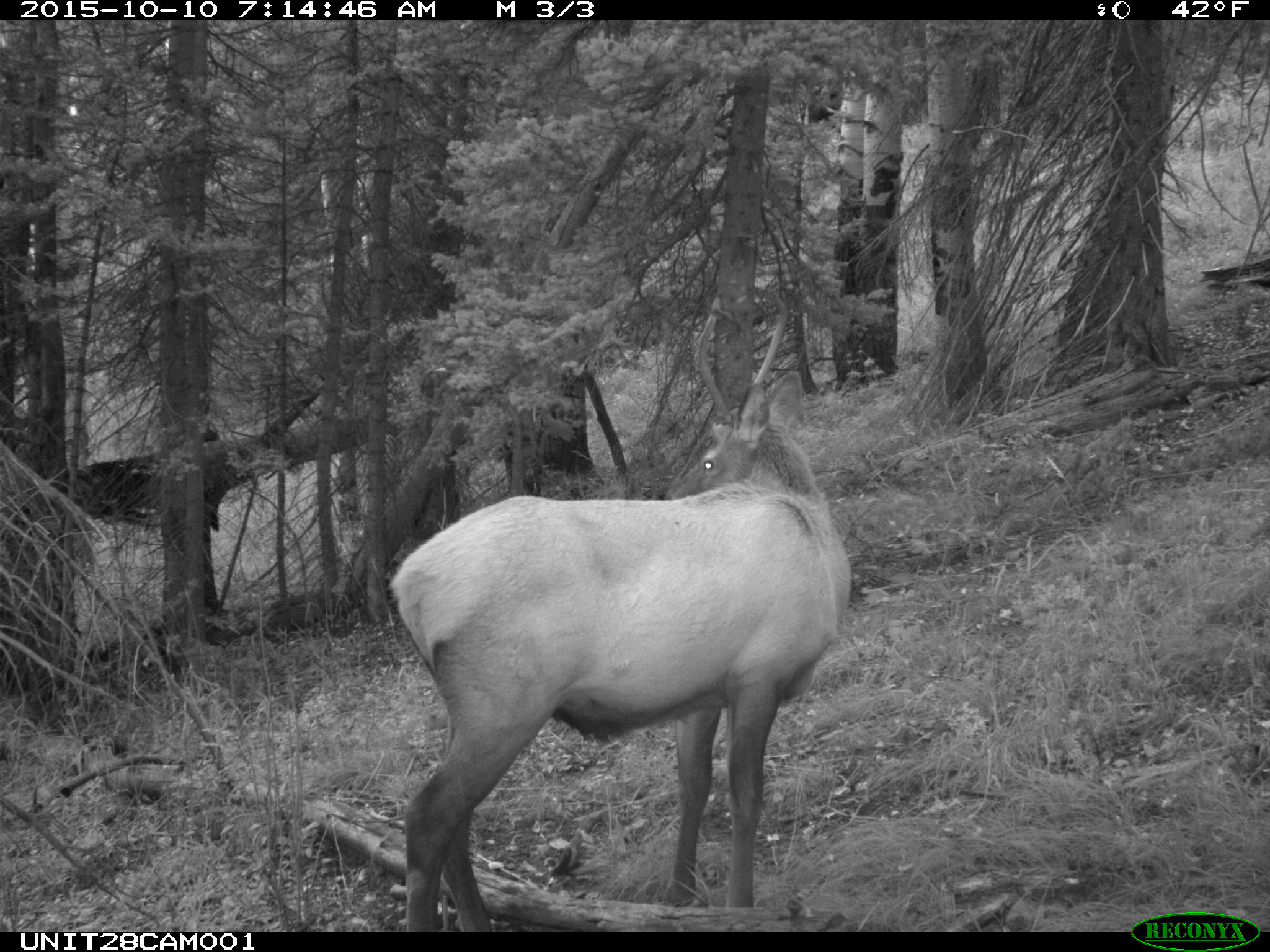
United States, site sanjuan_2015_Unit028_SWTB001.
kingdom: Animalia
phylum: Chordata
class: Mammalia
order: Artiodactyla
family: Cervidae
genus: Cervus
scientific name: Cervus elaphus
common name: red deer